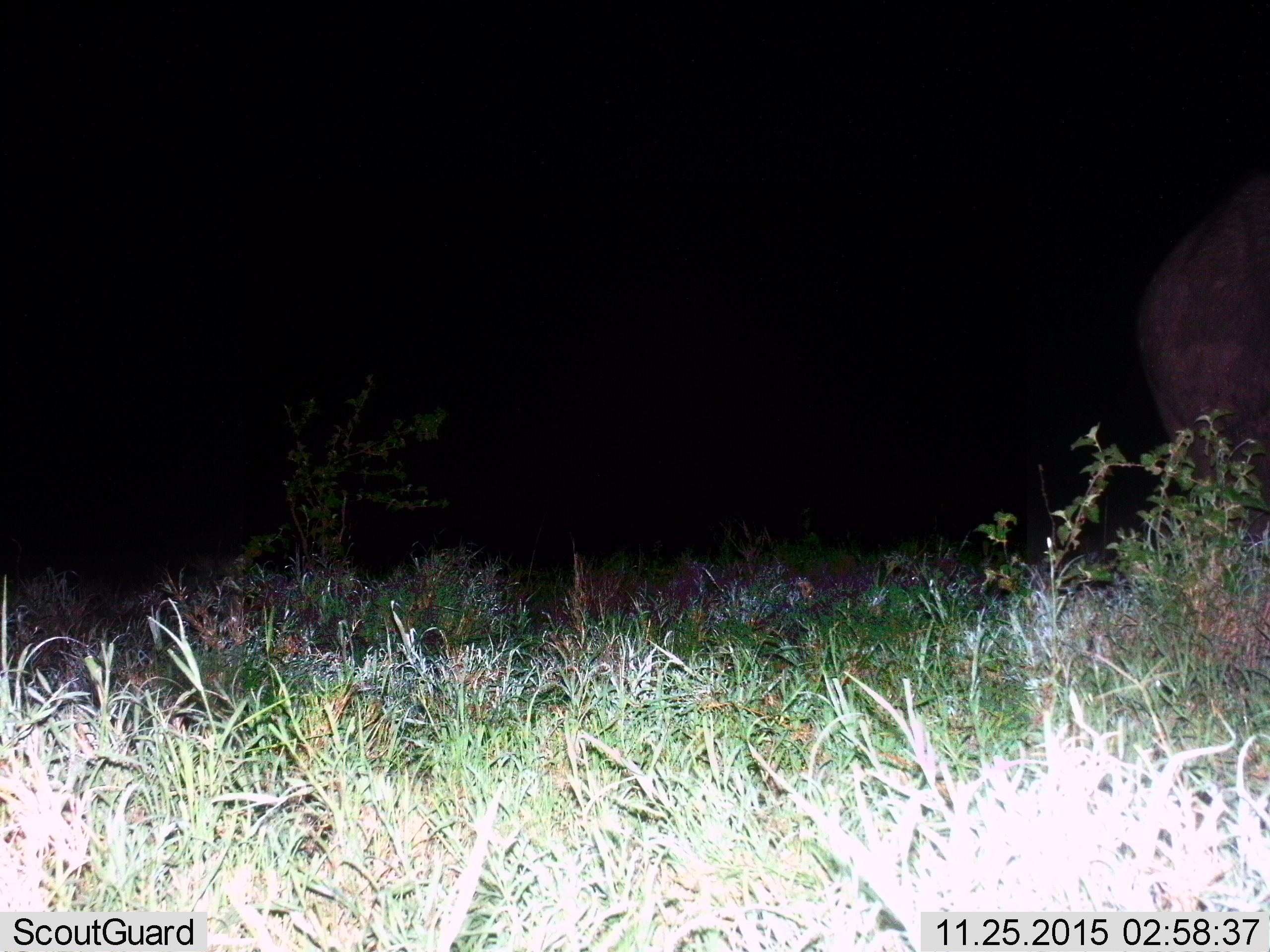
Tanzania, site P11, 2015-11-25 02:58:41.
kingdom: Animalia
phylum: Chordata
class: Mammalia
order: Proboscidea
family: Elephantidae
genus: Loxodonta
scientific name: Loxodonta africana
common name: african bush elephant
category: elephant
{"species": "elephant (african bush elephant) (Loxodonta africana)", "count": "1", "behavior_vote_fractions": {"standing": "33%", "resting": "0%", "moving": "67%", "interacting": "0%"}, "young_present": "0%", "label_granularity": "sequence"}